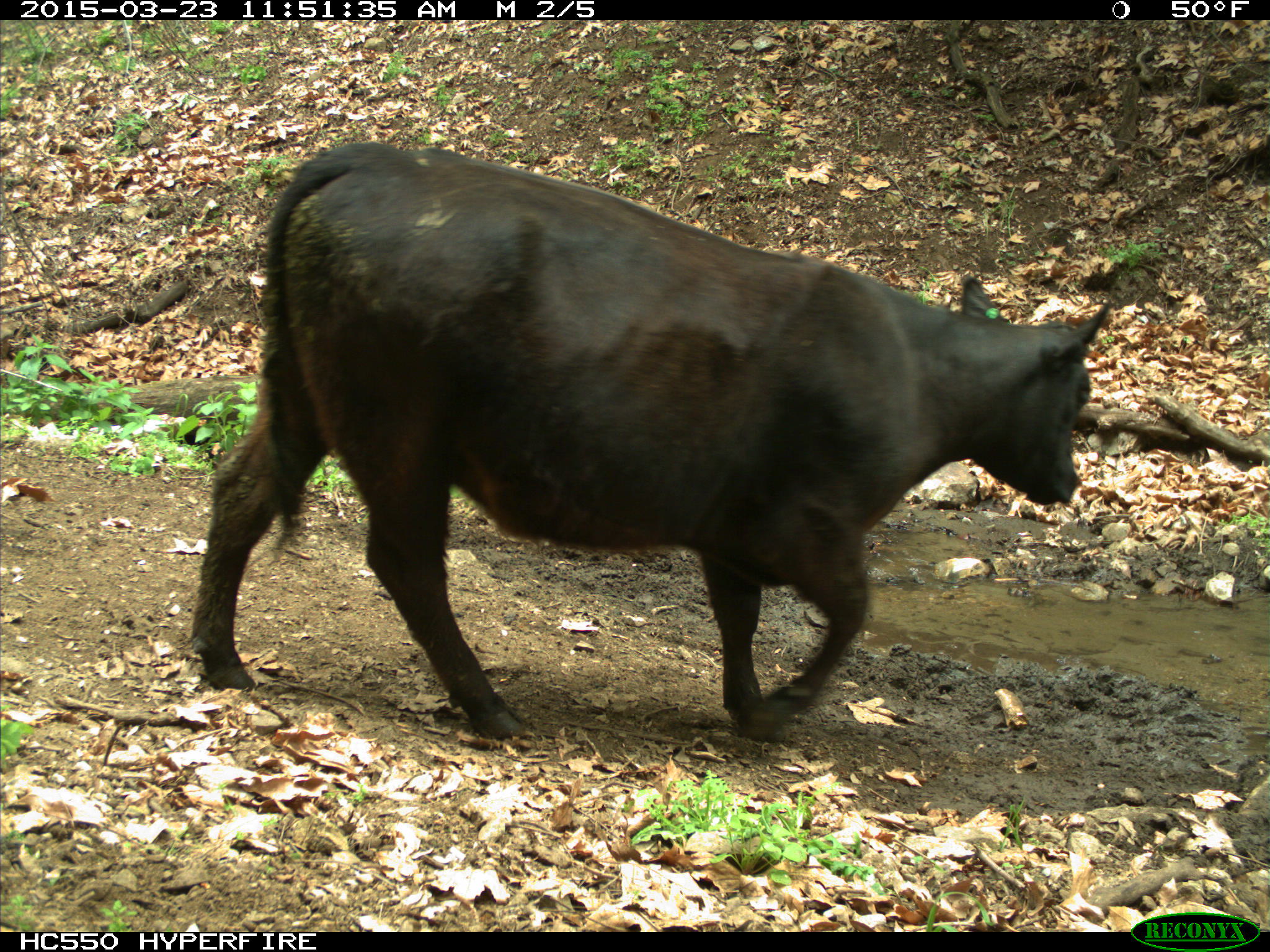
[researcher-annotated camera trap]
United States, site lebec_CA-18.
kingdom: Animalia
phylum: Chordata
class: Mammalia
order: Artiodactyla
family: Bovidae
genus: Bos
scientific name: Bos taurus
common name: domestic cow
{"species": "Bos taurus (domestic cow)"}